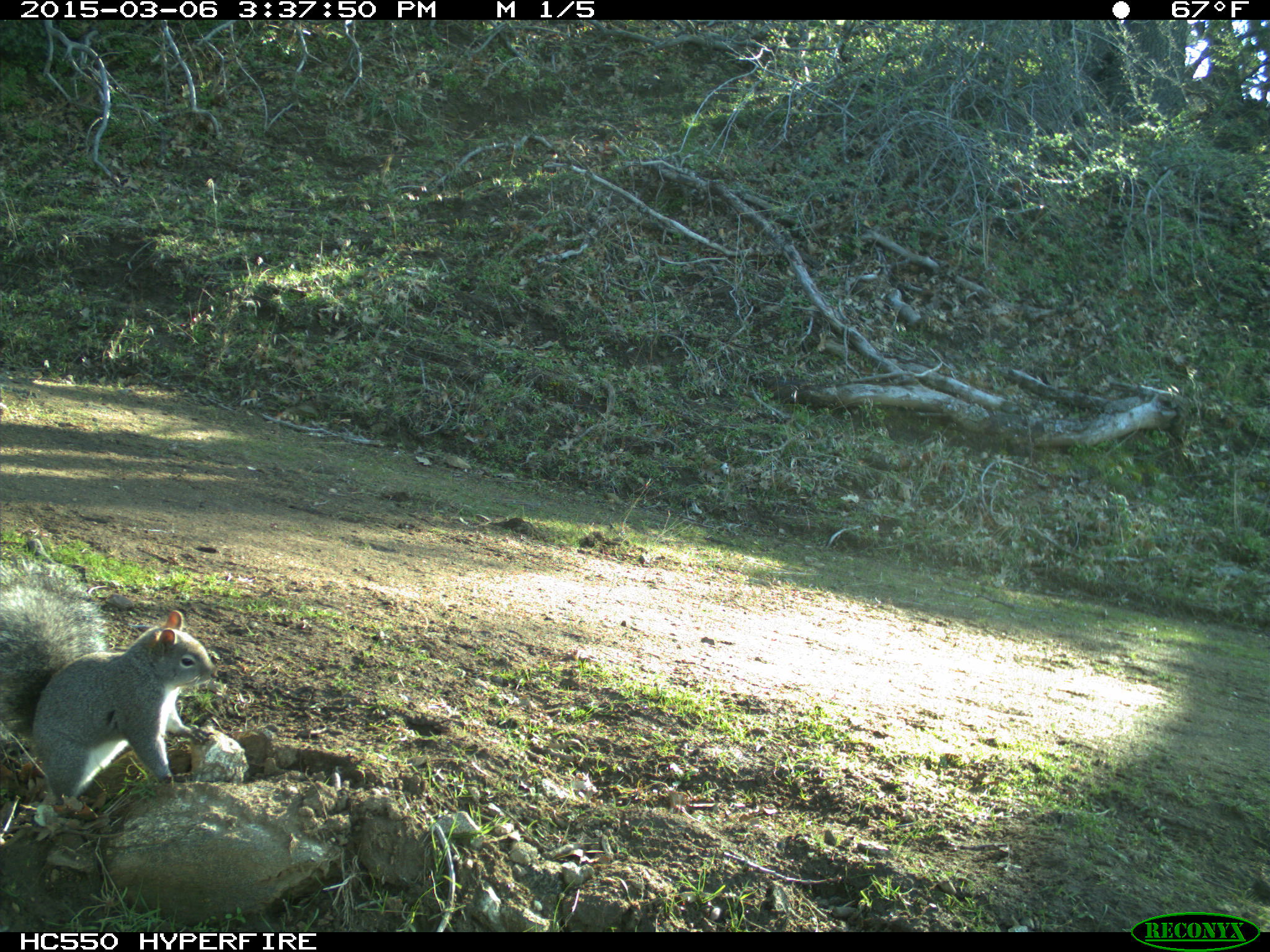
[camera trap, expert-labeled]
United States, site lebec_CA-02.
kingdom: Animalia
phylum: Chordata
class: Mammalia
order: Rodentia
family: Sciuridae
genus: Sciurus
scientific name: Sciurus carolinensis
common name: eastern gray squirrel